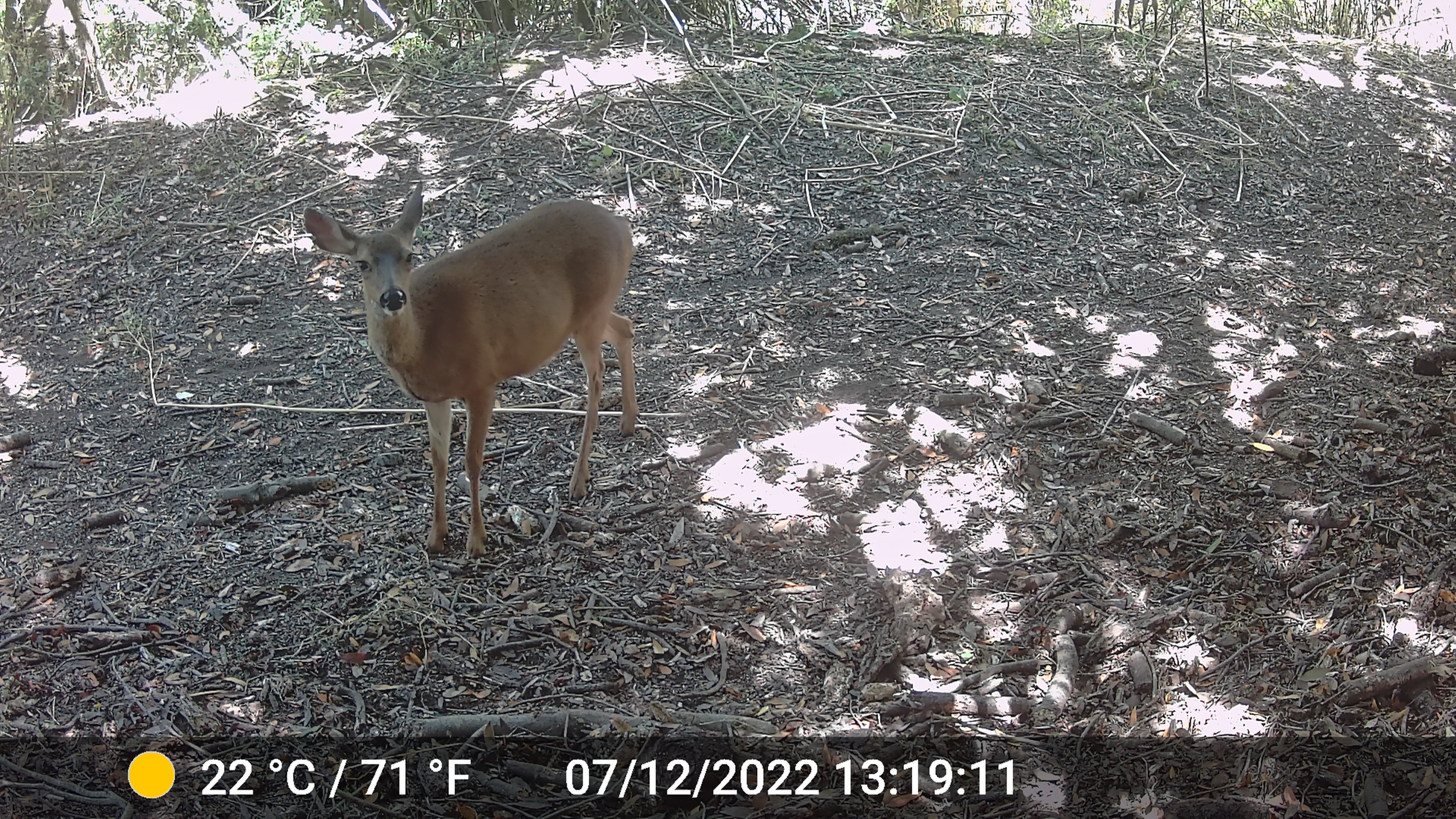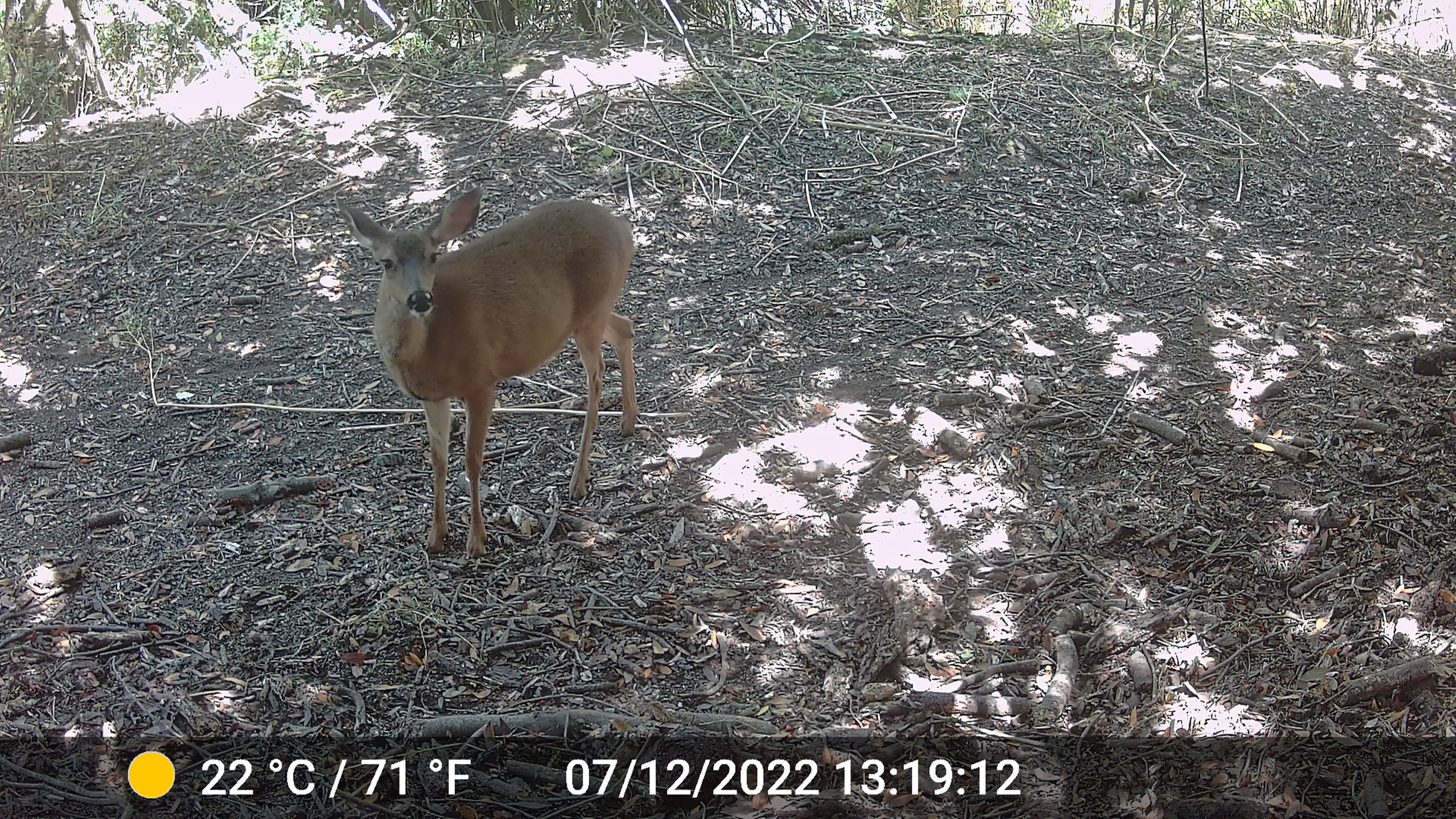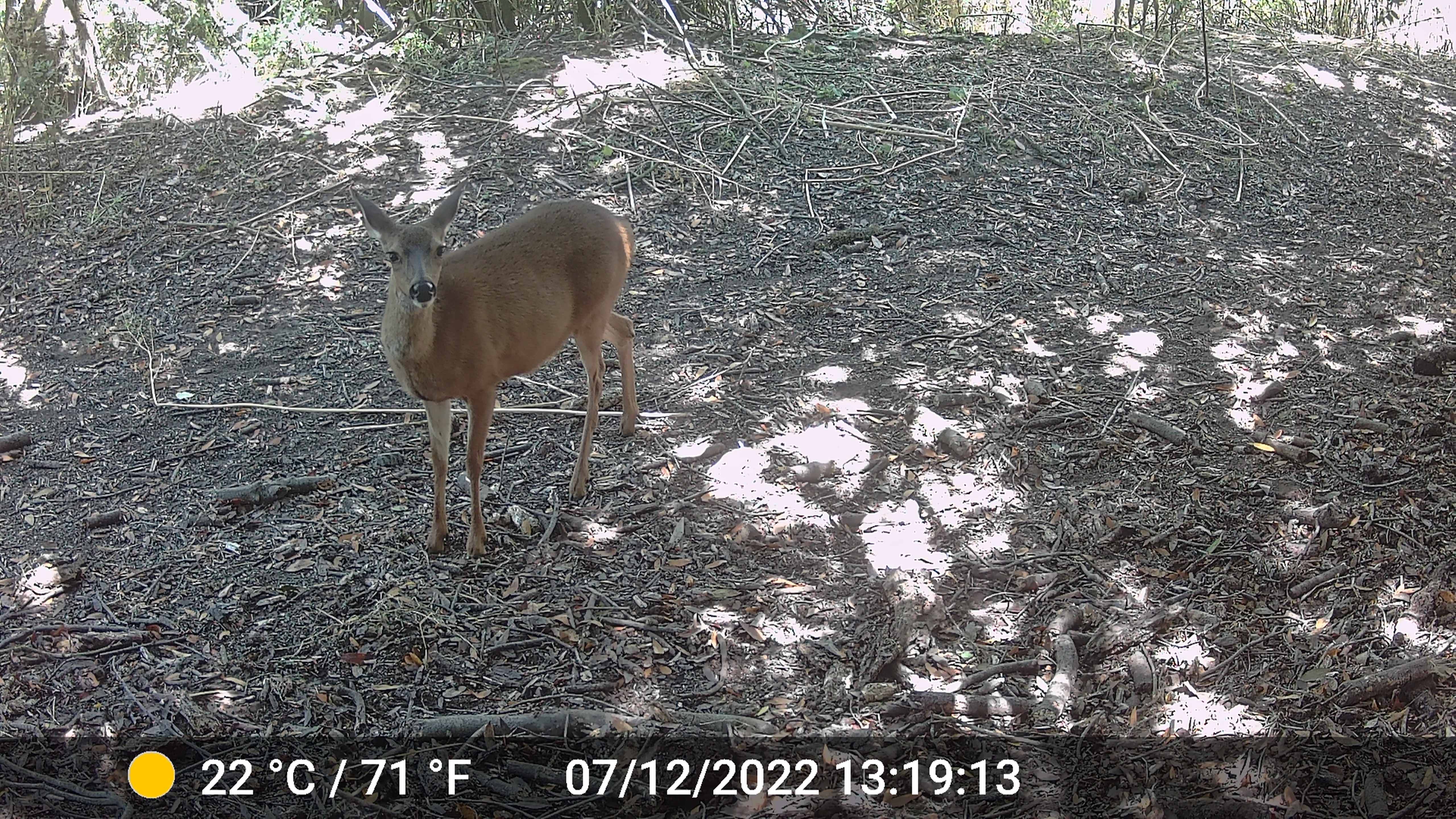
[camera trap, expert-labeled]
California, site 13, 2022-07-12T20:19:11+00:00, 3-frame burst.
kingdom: Animalia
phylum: Chordata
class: Mammalia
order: Artiodactyla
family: Cervidae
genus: Odocoileus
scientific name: Odocoileus hemionus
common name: mule deer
Mule deer (Odocoileus hemionus).